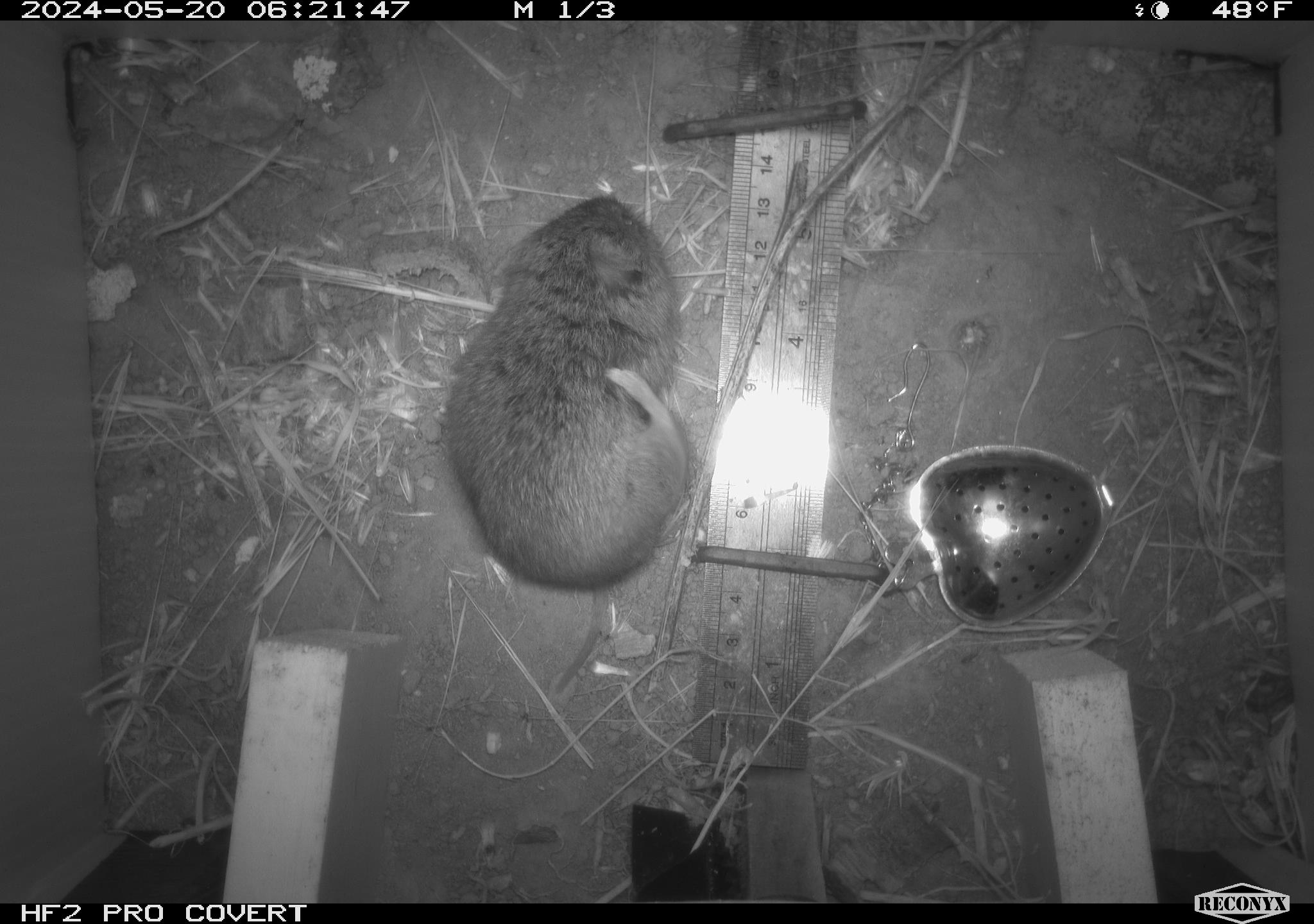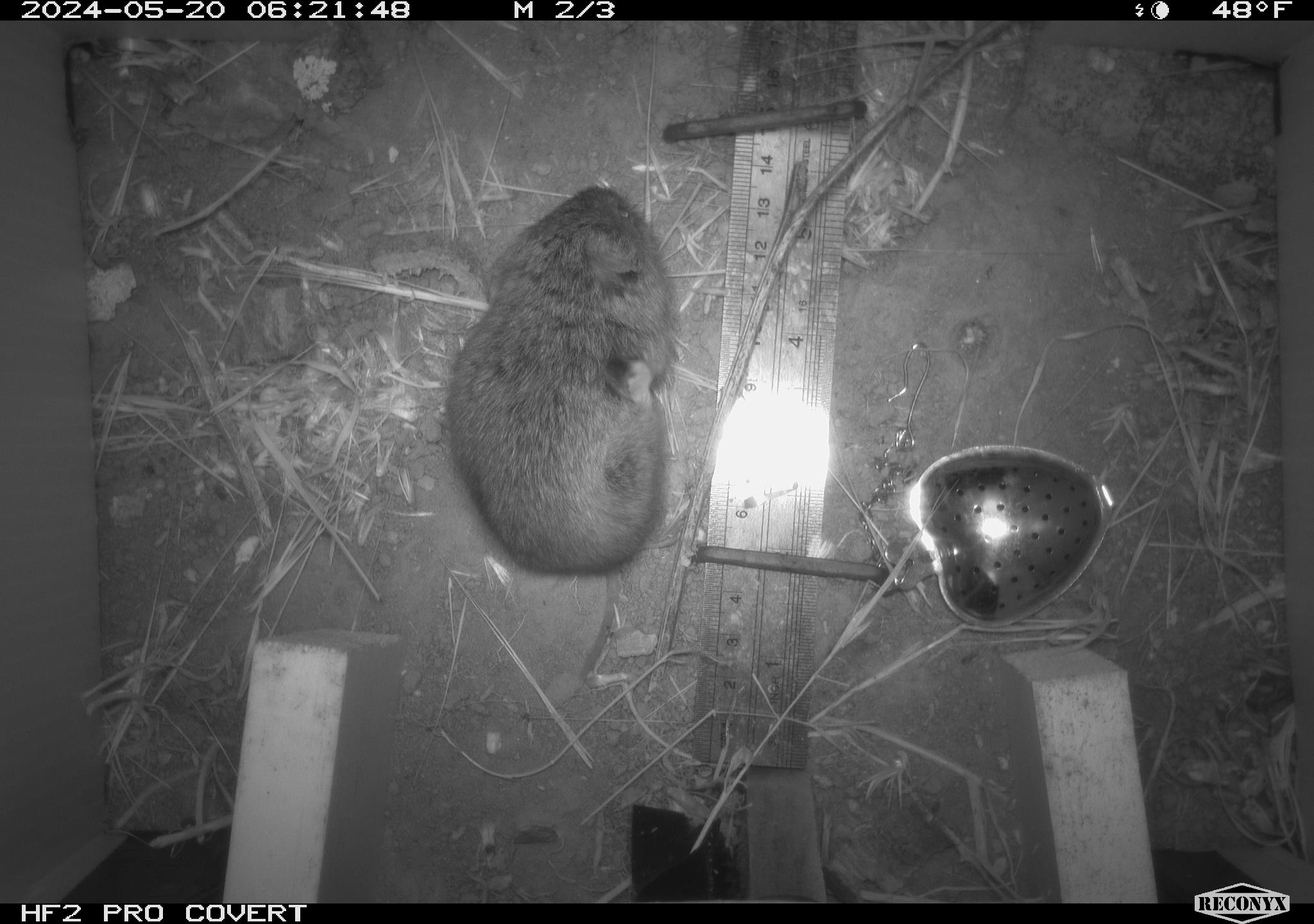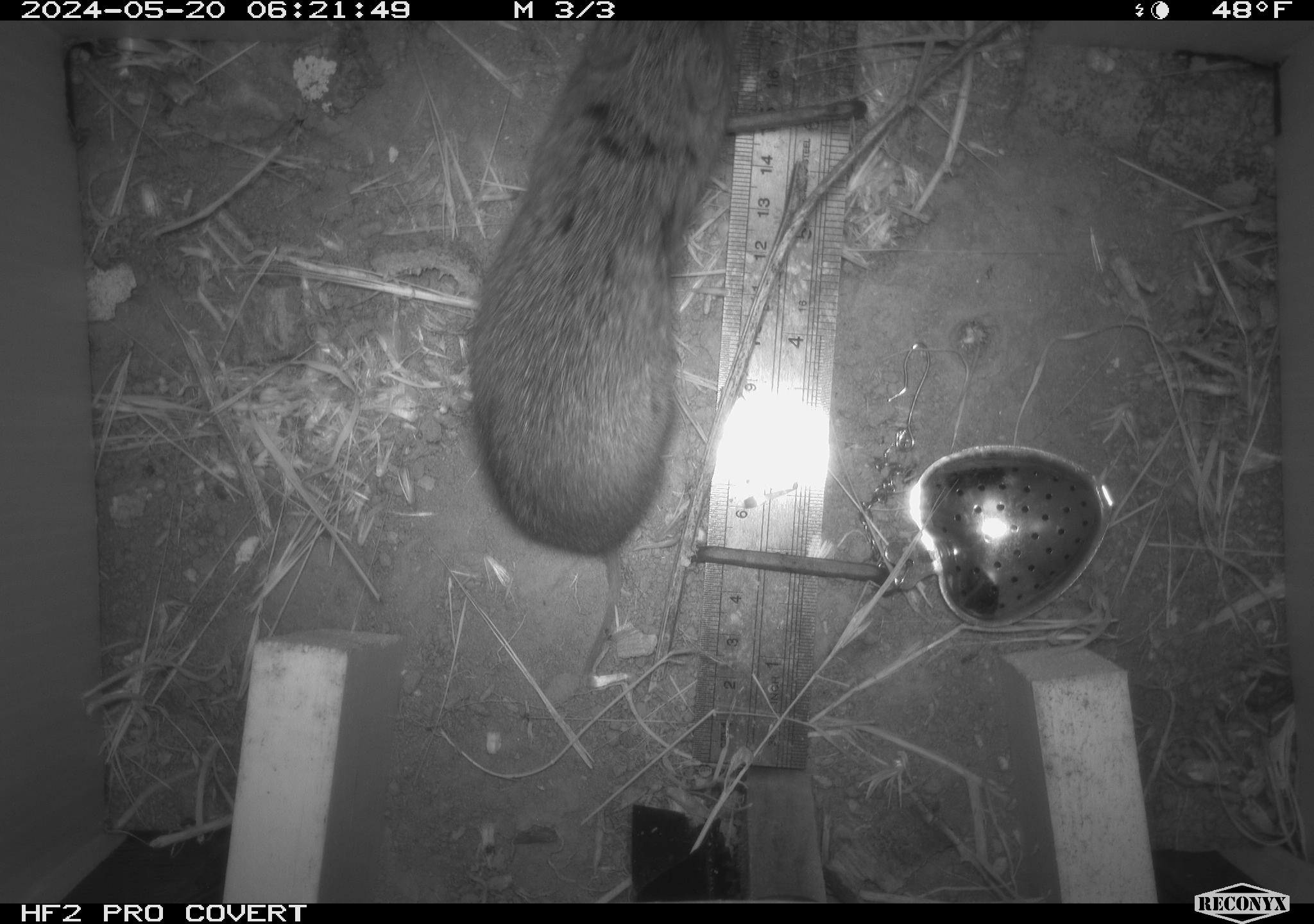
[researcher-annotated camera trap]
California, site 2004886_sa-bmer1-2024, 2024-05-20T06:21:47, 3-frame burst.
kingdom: Animalia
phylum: Chordata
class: Mammalia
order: Rodentia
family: Cricetidae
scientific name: Arvicolinae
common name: voles, lemmings, and muskrats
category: arvicolinae subfamily